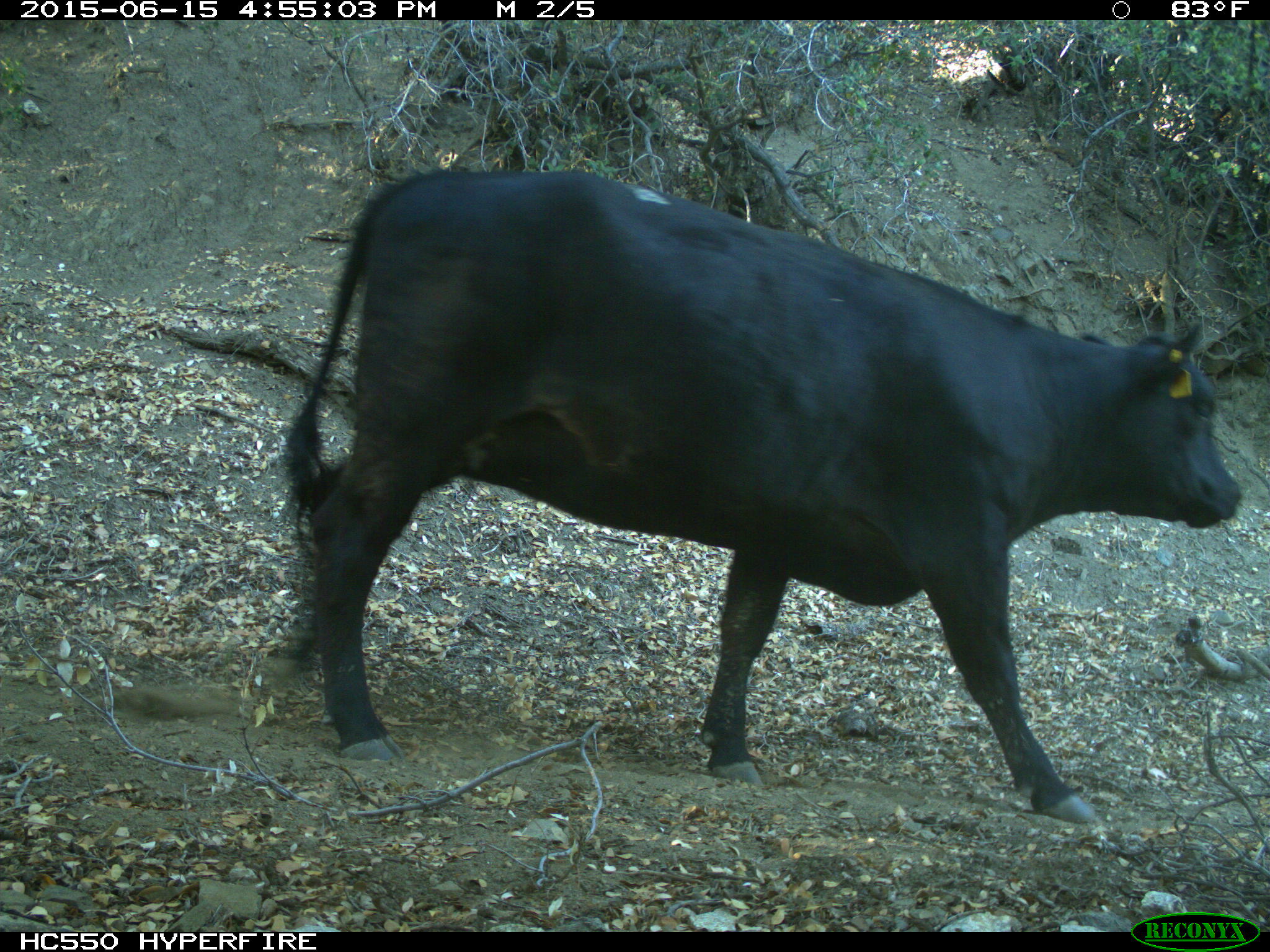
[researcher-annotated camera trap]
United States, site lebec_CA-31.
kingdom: Animalia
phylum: Chordata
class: Mammalia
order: Artiodactyla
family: Bovidae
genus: Bos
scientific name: Bos taurus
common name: domestic cow